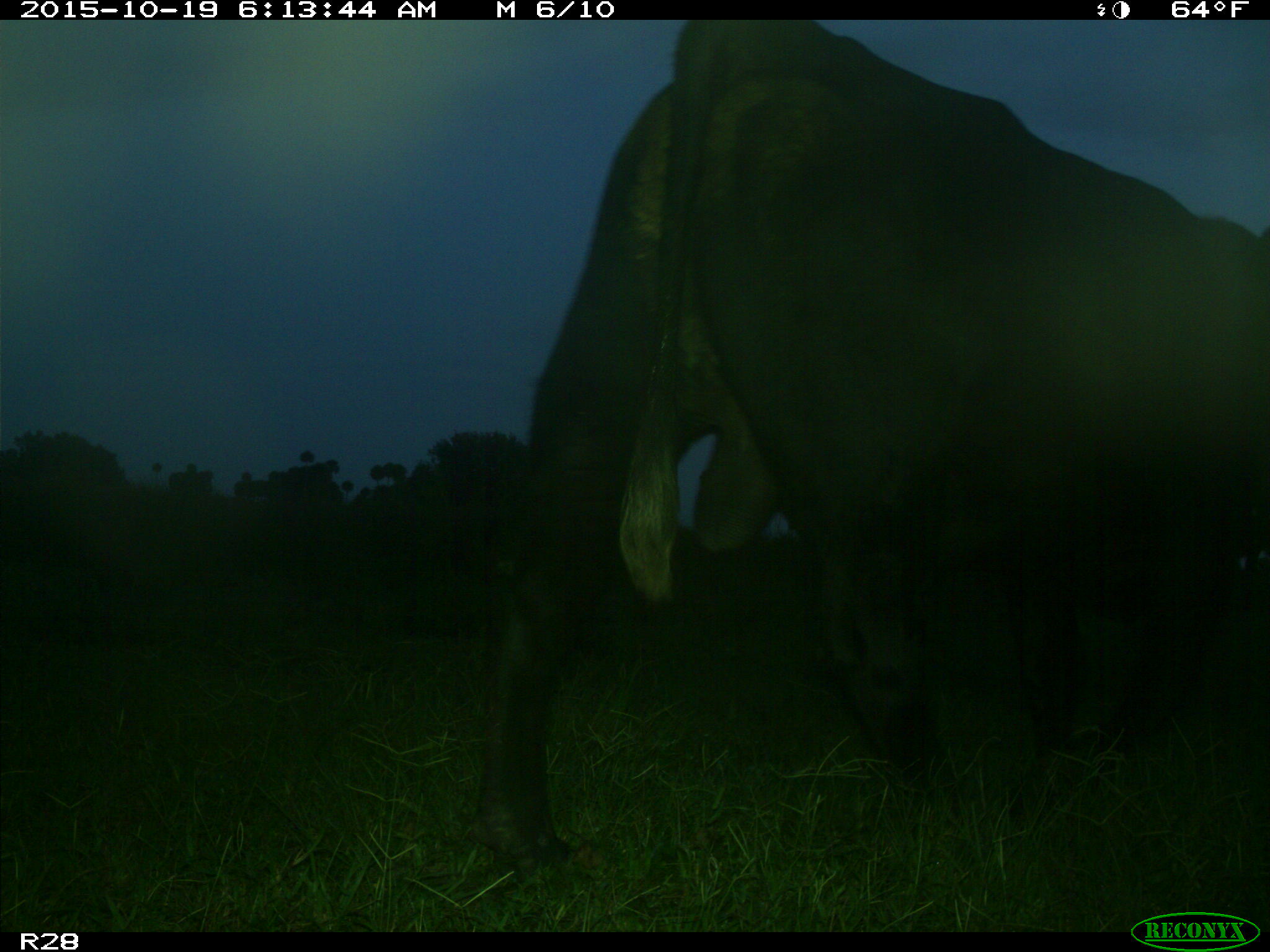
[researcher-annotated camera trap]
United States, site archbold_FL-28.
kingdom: Animalia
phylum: Chordata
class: Mammalia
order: Artiodactyla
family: Bovidae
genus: Bos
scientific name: Bos taurus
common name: domestic cow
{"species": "Bos taurus (domestic cow)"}